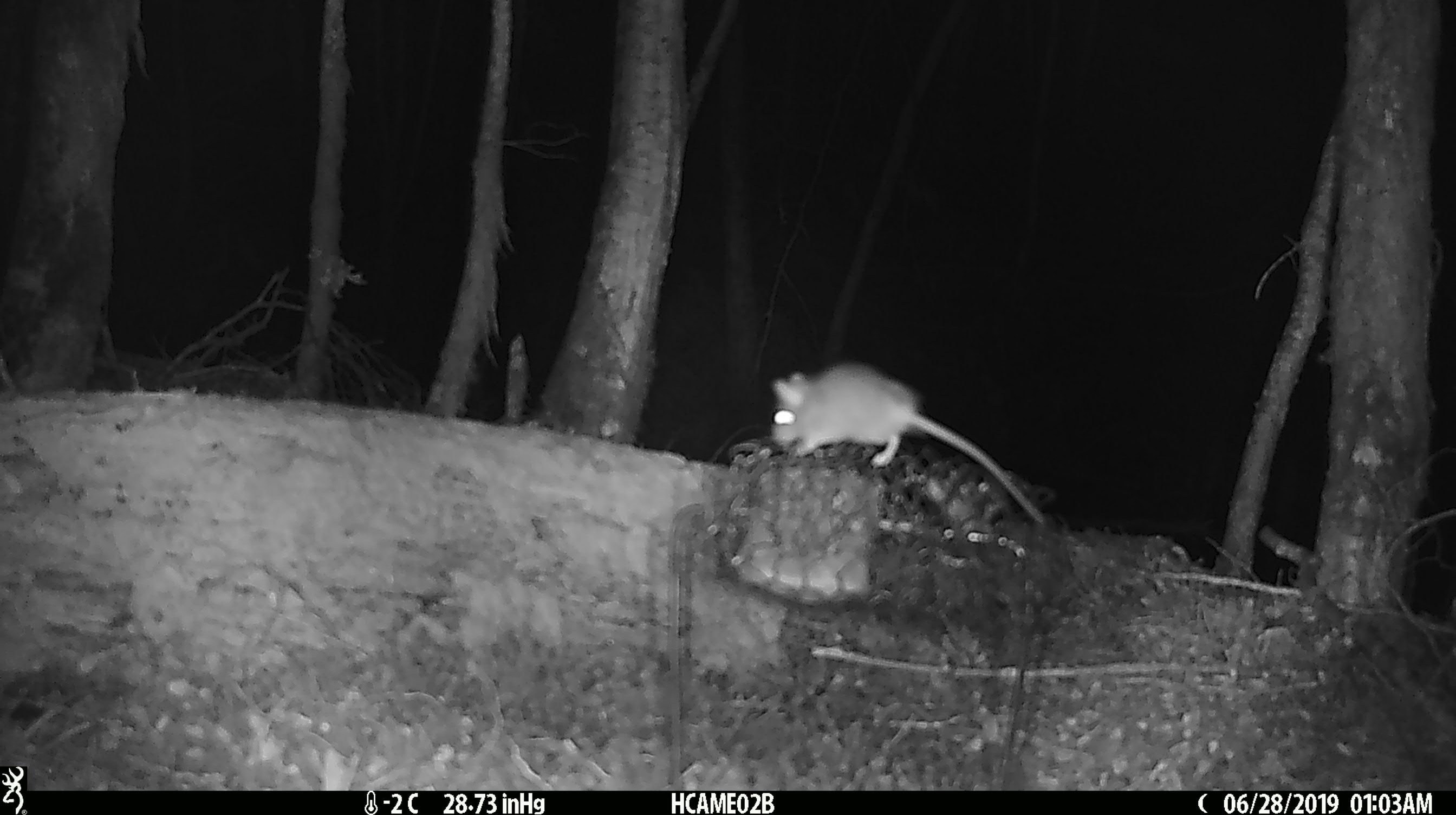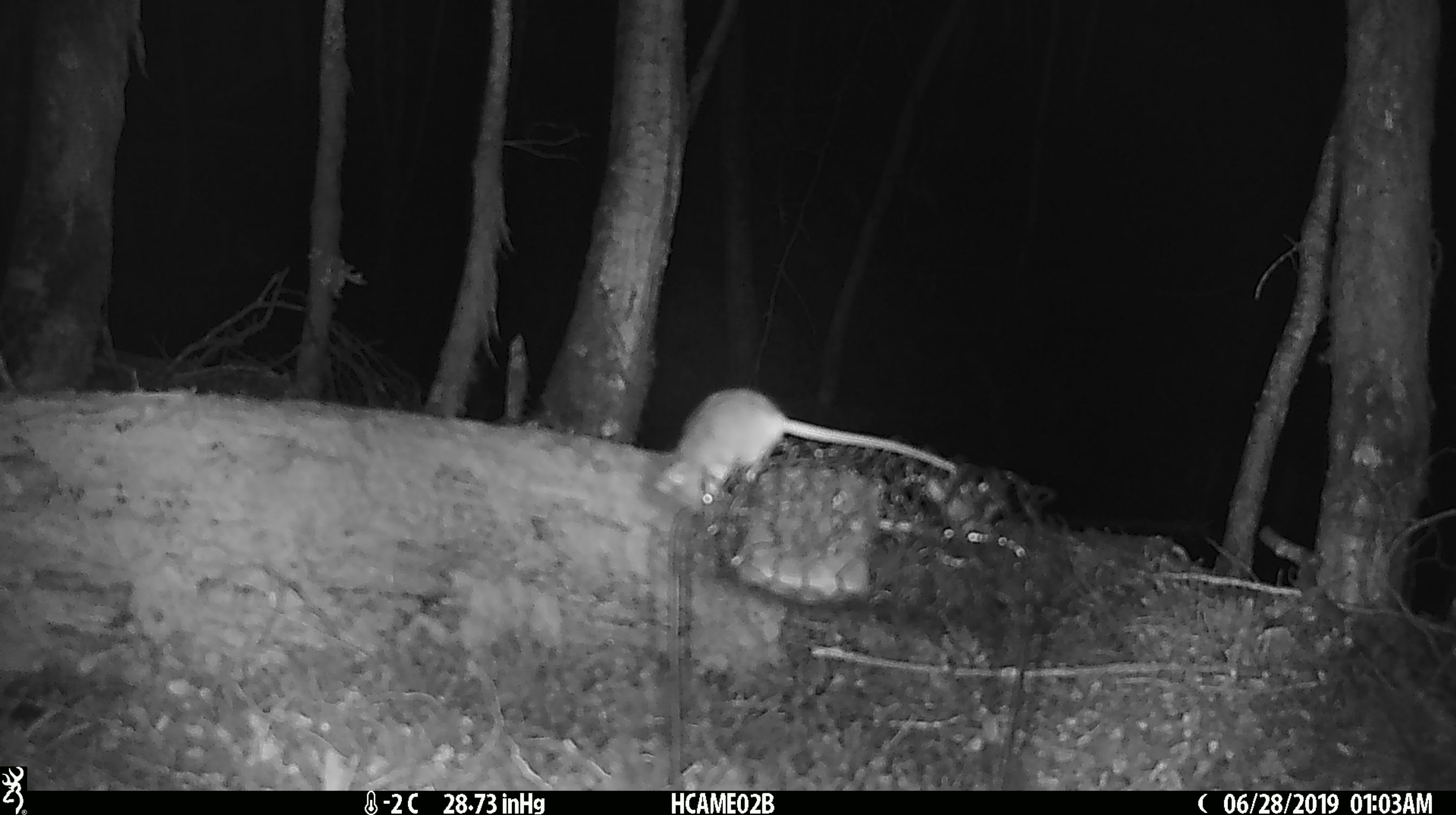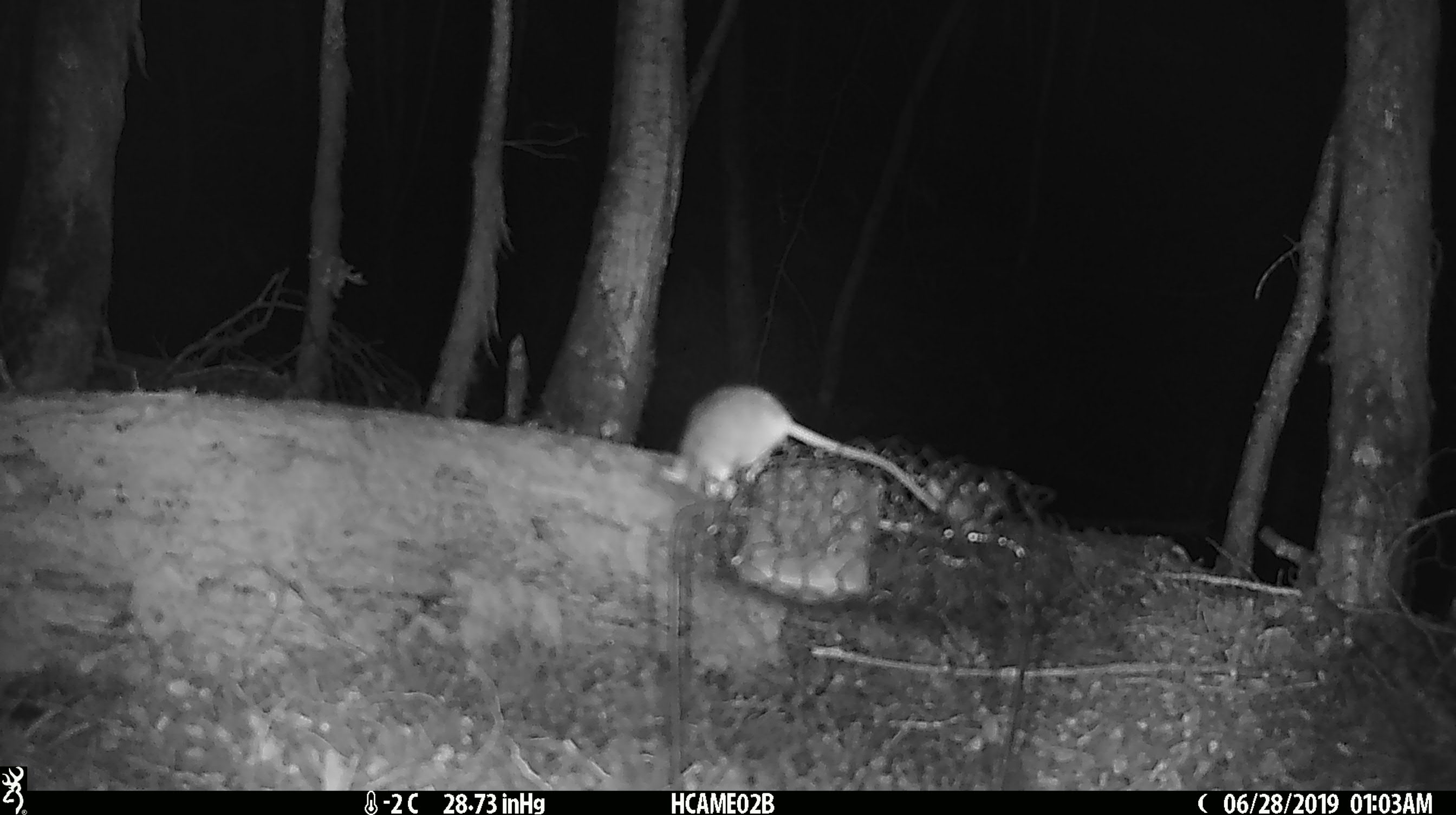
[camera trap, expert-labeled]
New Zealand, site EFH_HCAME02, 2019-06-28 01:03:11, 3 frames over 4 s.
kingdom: Animalia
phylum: Chordata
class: Mammalia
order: Rodentia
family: Muridae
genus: Mus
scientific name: Mus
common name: mouse